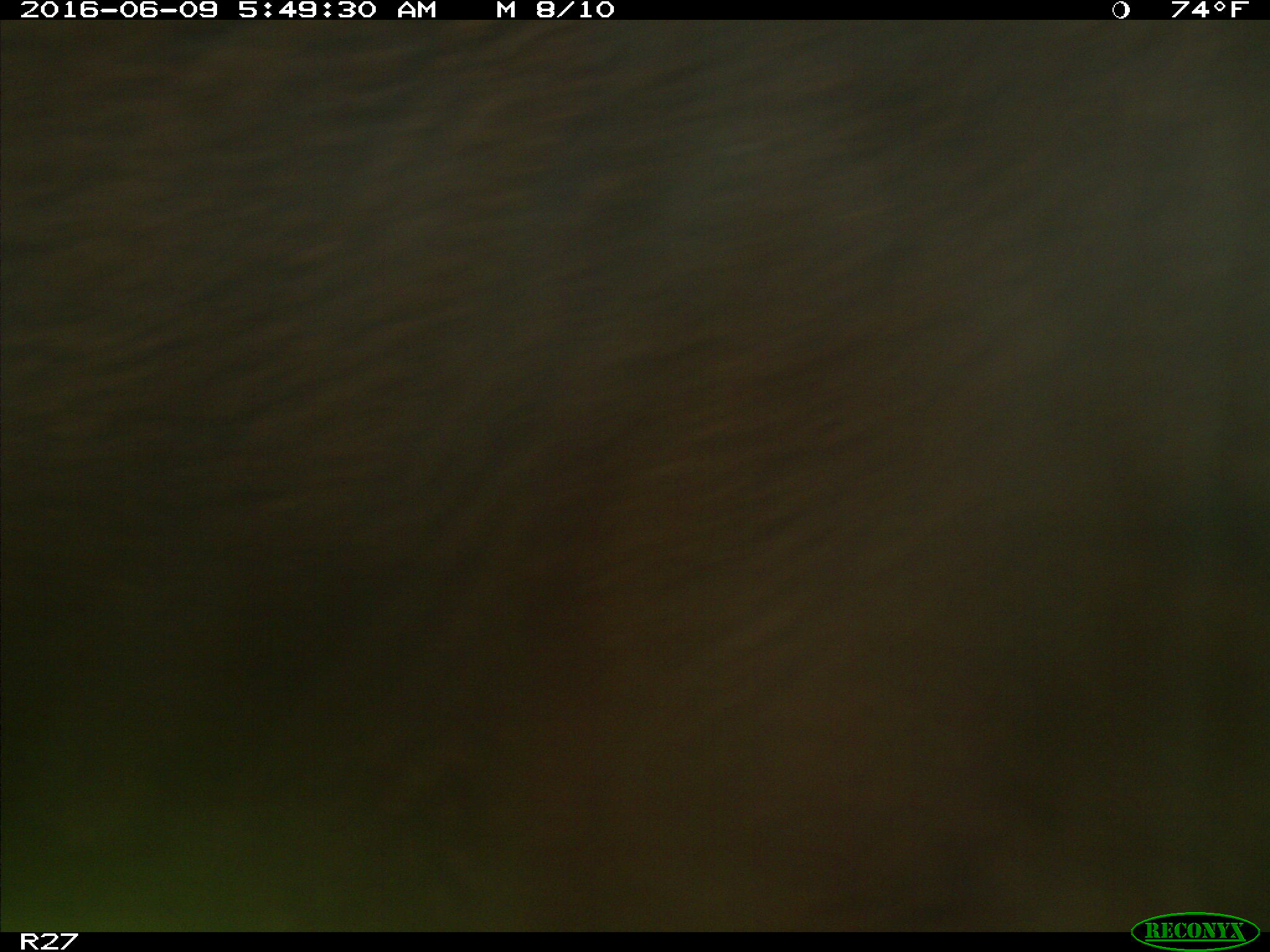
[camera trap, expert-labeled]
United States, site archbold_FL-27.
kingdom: Animalia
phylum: Chordata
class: Mammalia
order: Artiodactyla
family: Bovidae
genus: Bos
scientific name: Bos taurus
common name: domestic cow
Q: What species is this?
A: Bos taurus (domestic cow).